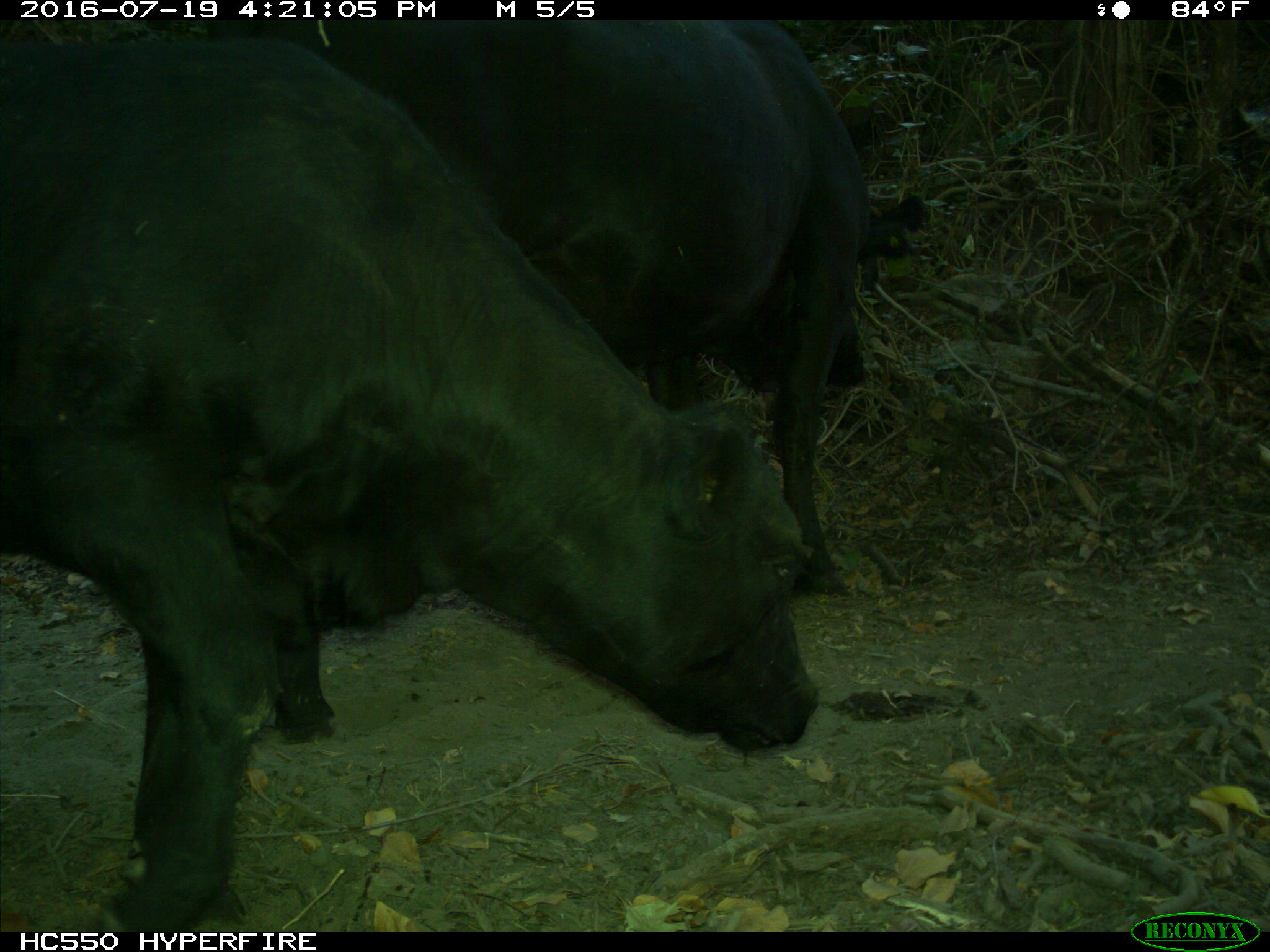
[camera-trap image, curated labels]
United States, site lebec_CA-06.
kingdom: Animalia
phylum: Chordata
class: Mammalia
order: Artiodactyla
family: Bovidae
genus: Bos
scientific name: Bos taurus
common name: domestic cow